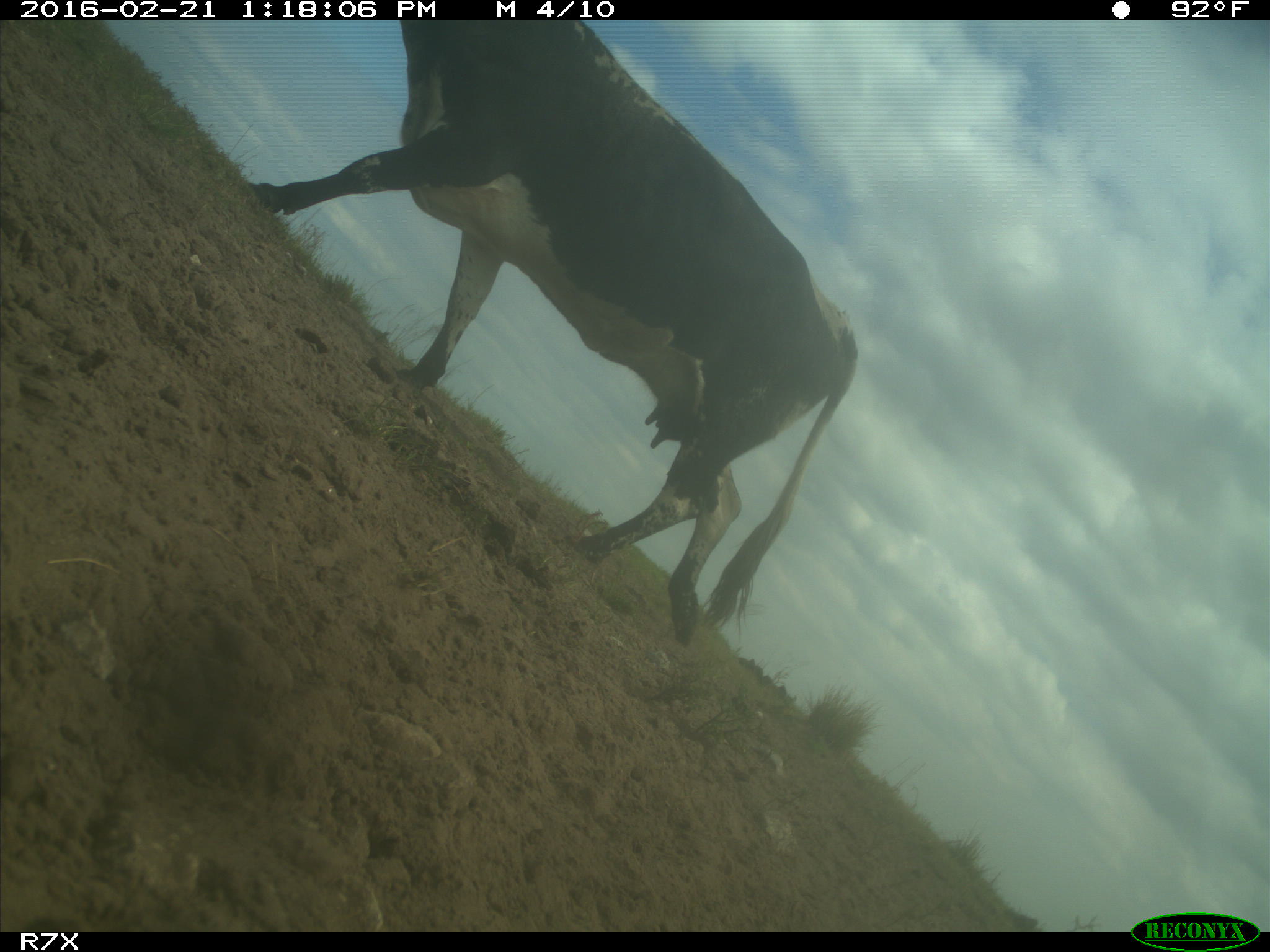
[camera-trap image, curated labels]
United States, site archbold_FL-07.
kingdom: Animalia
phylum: Chordata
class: Mammalia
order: Artiodactyla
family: Bovidae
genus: Bos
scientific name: Bos taurus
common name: domestic cow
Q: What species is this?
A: Bos taurus (domestic cow).